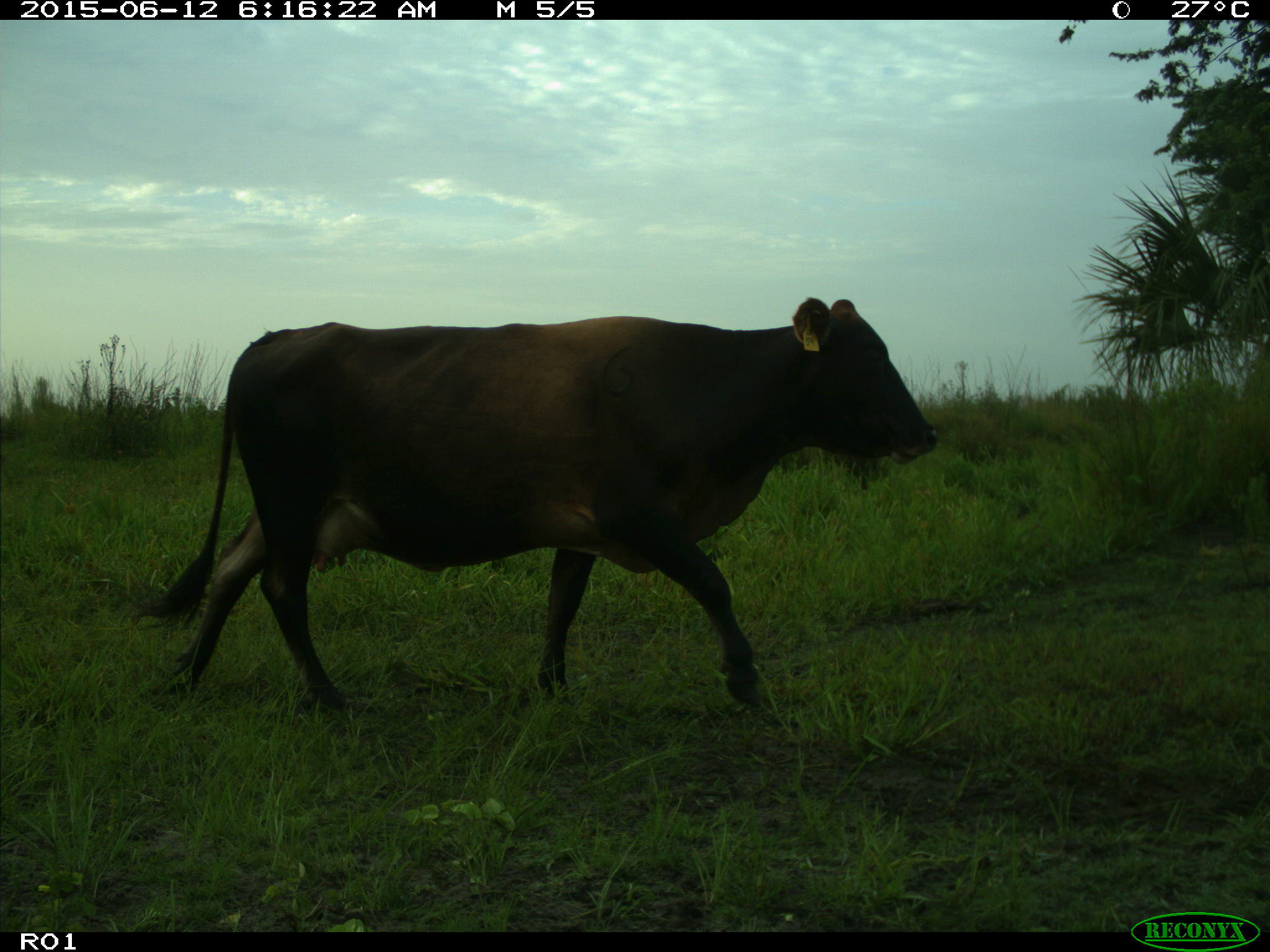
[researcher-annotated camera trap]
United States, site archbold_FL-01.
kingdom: Animalia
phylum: Chordata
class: Mammalia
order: Artiodactyla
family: Bovidae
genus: Bos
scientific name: Bos taurus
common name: domestic cow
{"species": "Bos taurus (domestic cow)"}